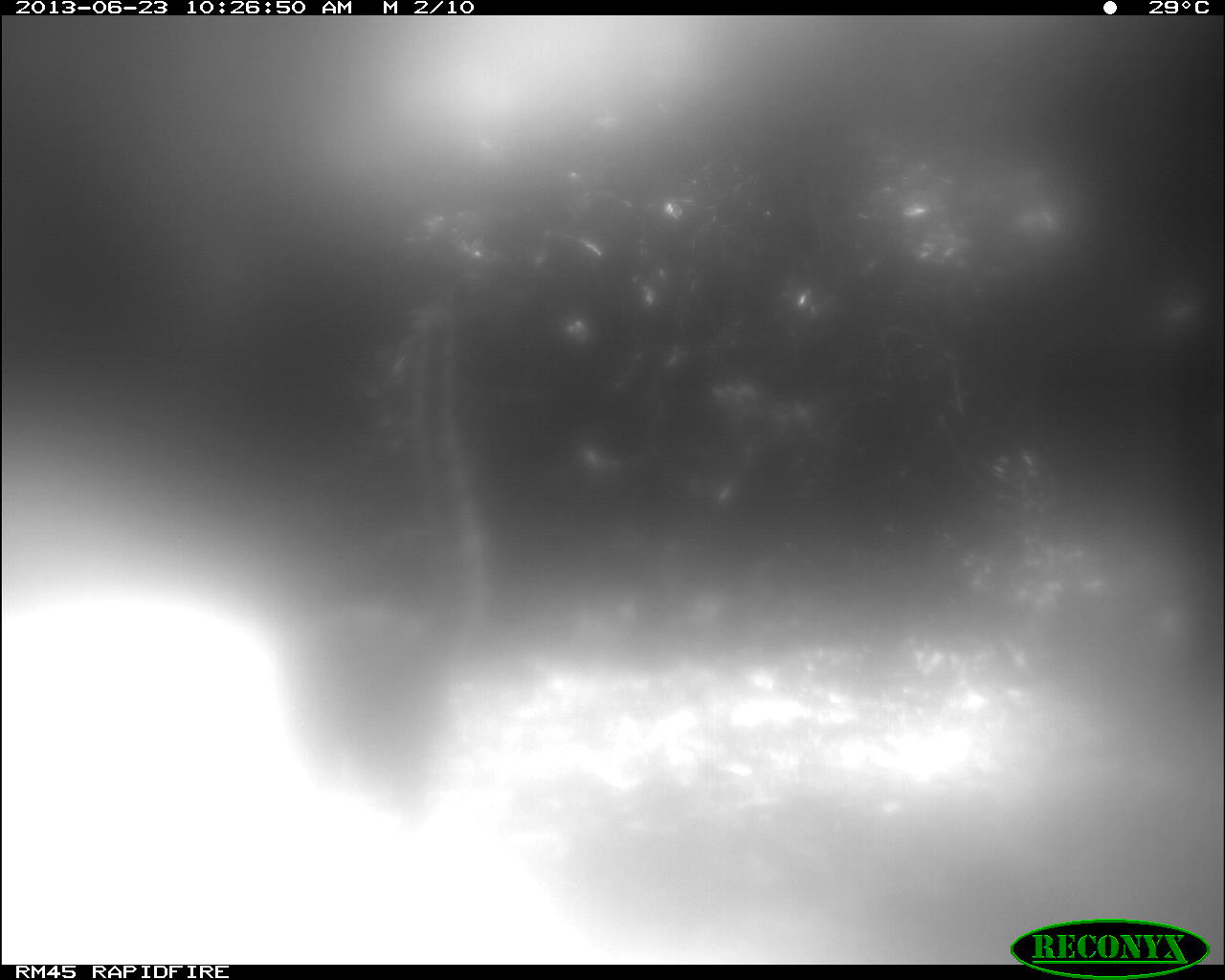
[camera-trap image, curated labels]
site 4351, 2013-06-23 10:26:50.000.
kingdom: Animalia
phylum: Chordata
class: Mammalia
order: Carnivora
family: Procyonidae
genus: Nasua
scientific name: Nasua narica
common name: white-nosed coati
Nasua narica (white-nosed coati), count 1.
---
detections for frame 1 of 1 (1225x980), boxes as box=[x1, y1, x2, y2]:
nasua narica: box=[270, 285, 476, 825]